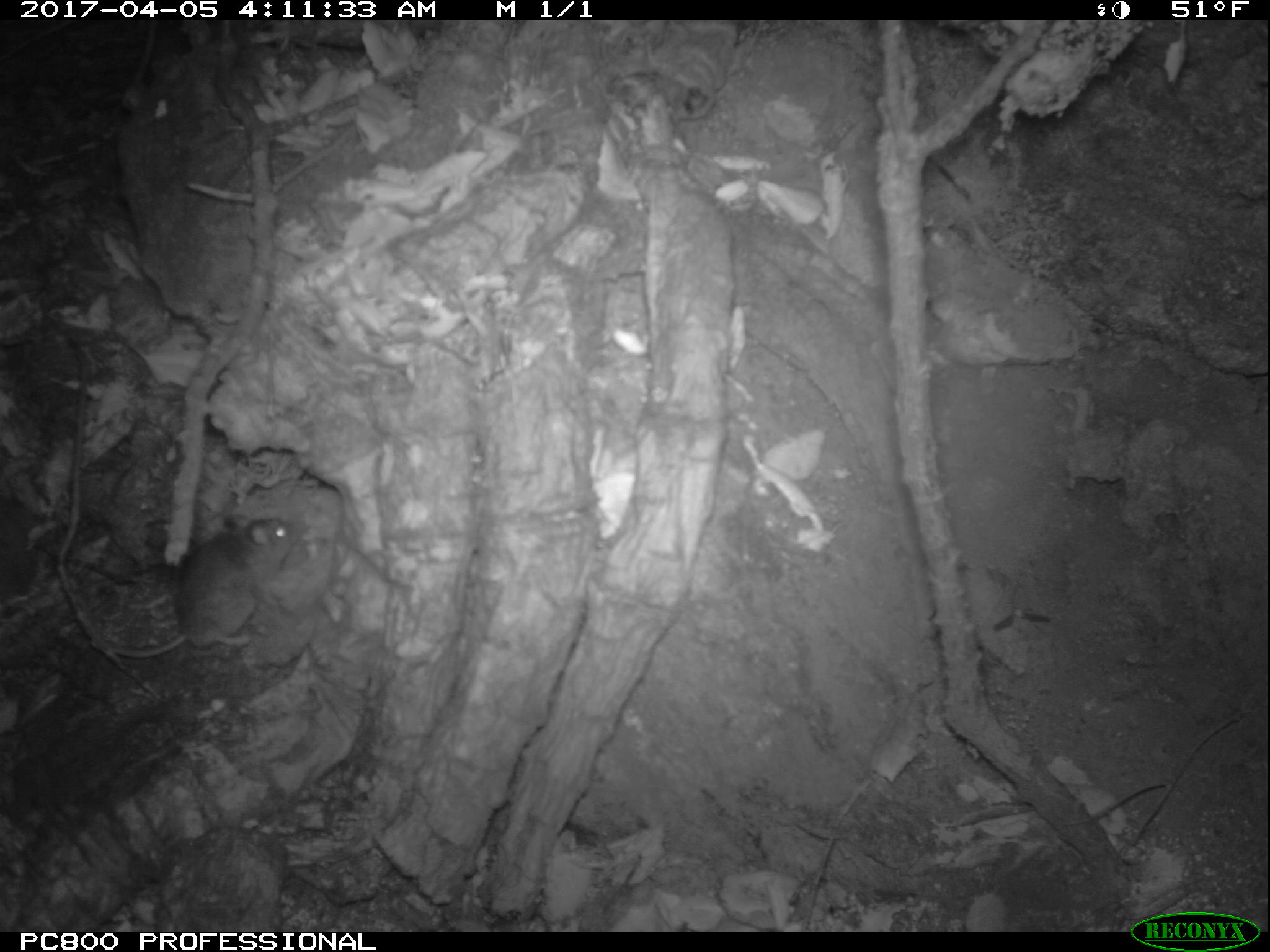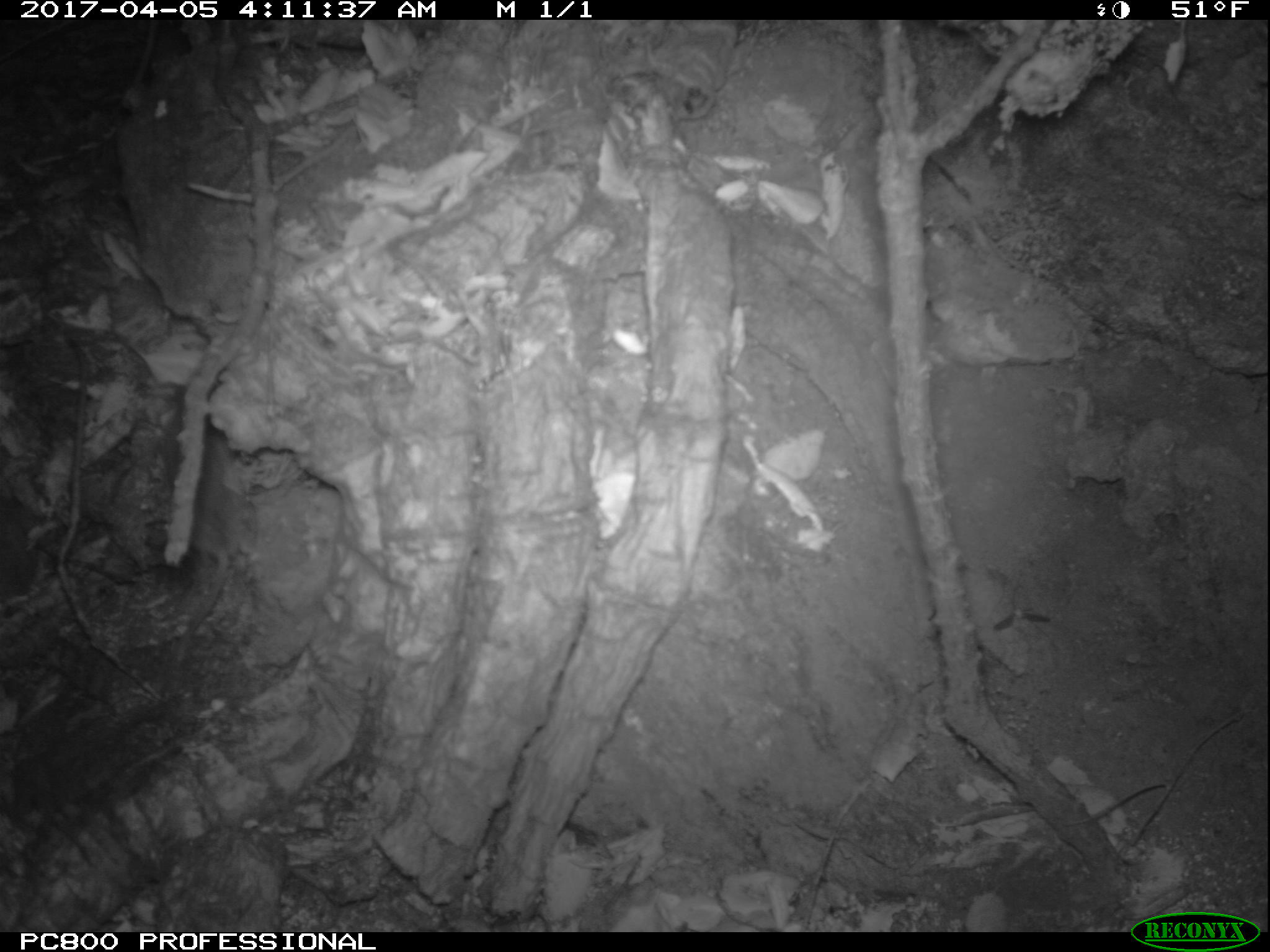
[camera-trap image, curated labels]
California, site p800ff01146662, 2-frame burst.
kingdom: Animalia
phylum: Chordata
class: Mammalia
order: Rodentia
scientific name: Rodentia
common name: rodent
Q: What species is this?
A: Rodent (Rodentia).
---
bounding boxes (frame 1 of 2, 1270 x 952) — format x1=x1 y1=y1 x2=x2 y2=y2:
rodent: x1=104 y1=514 x2=301 y2=659